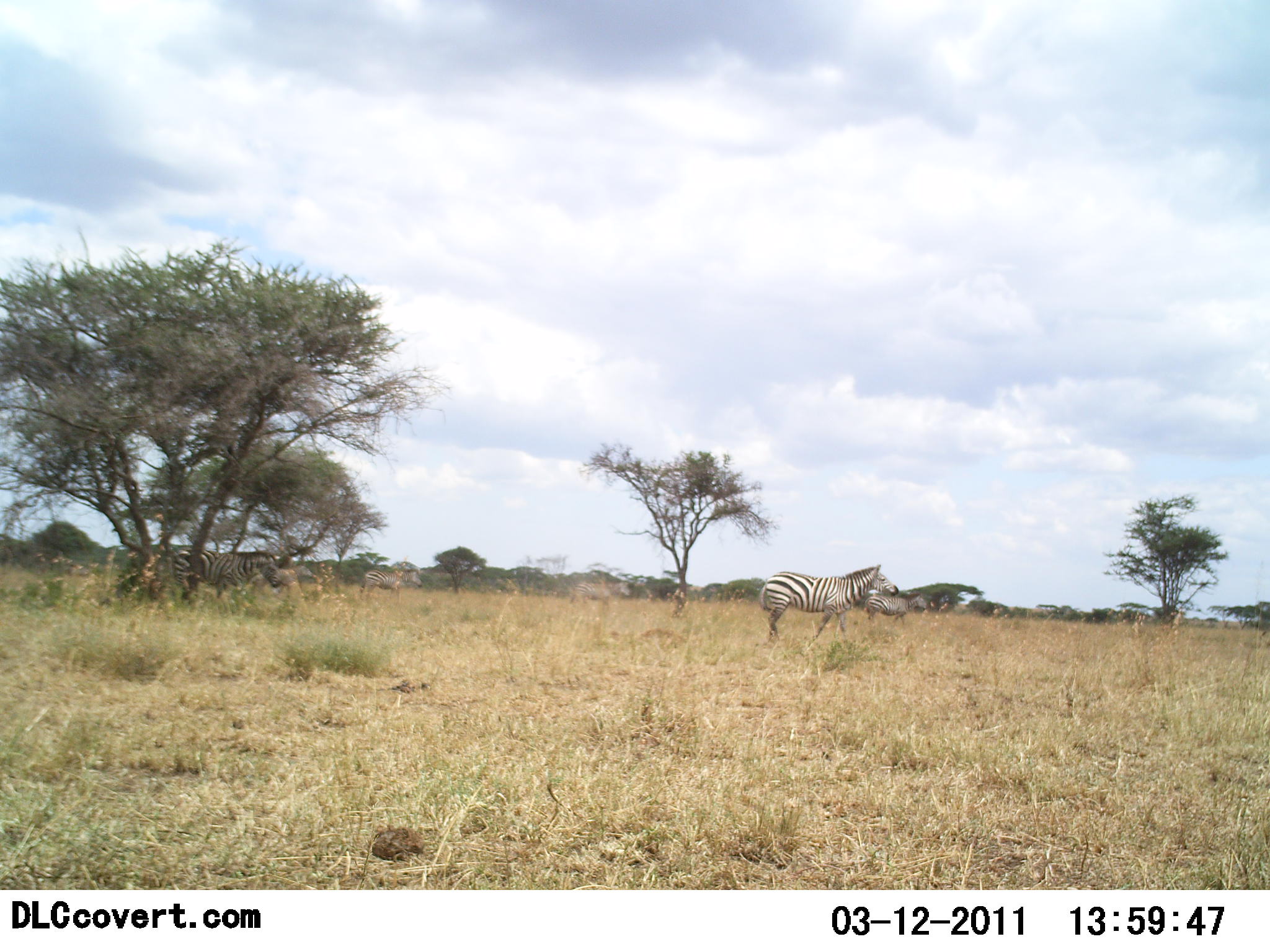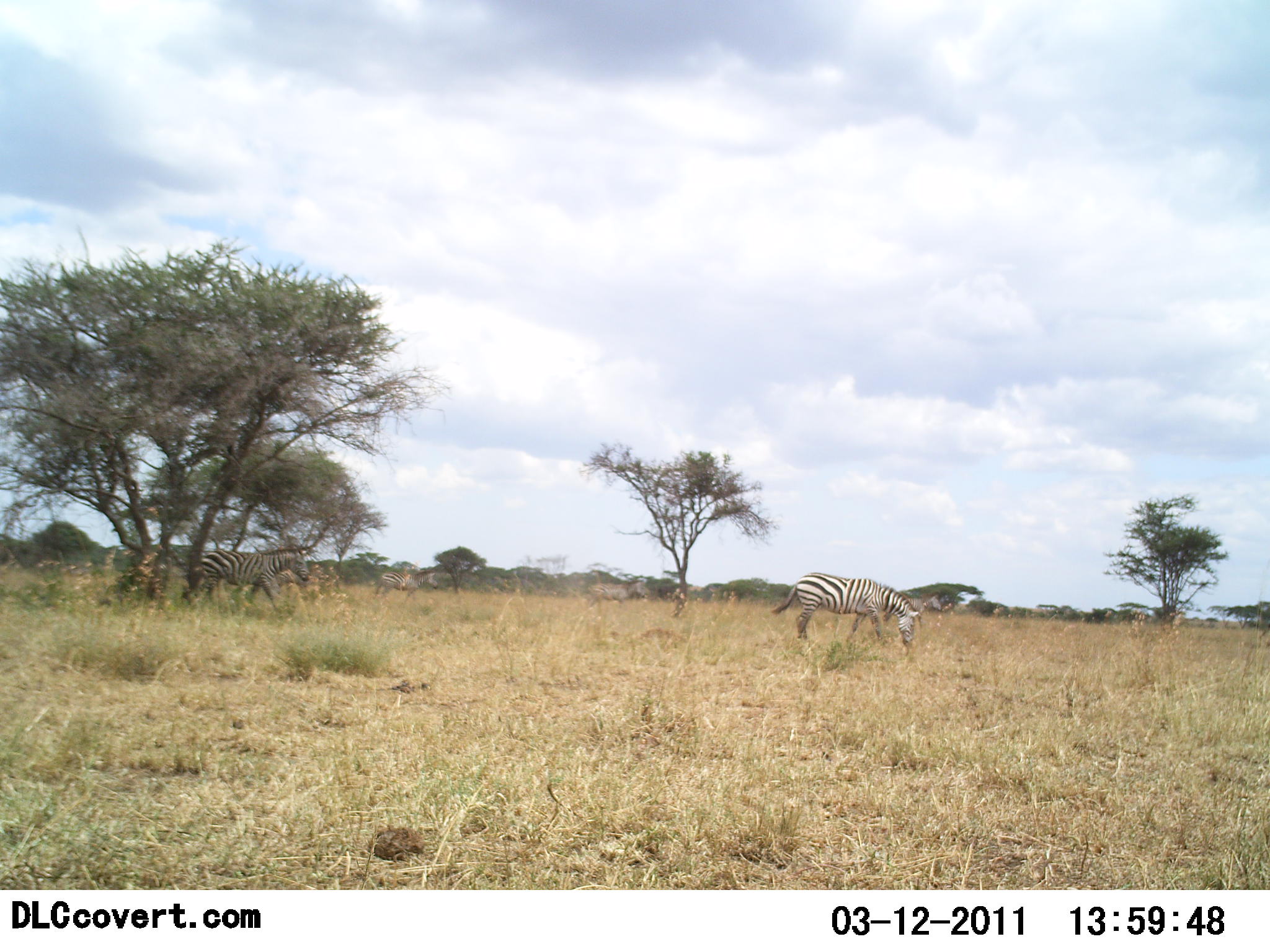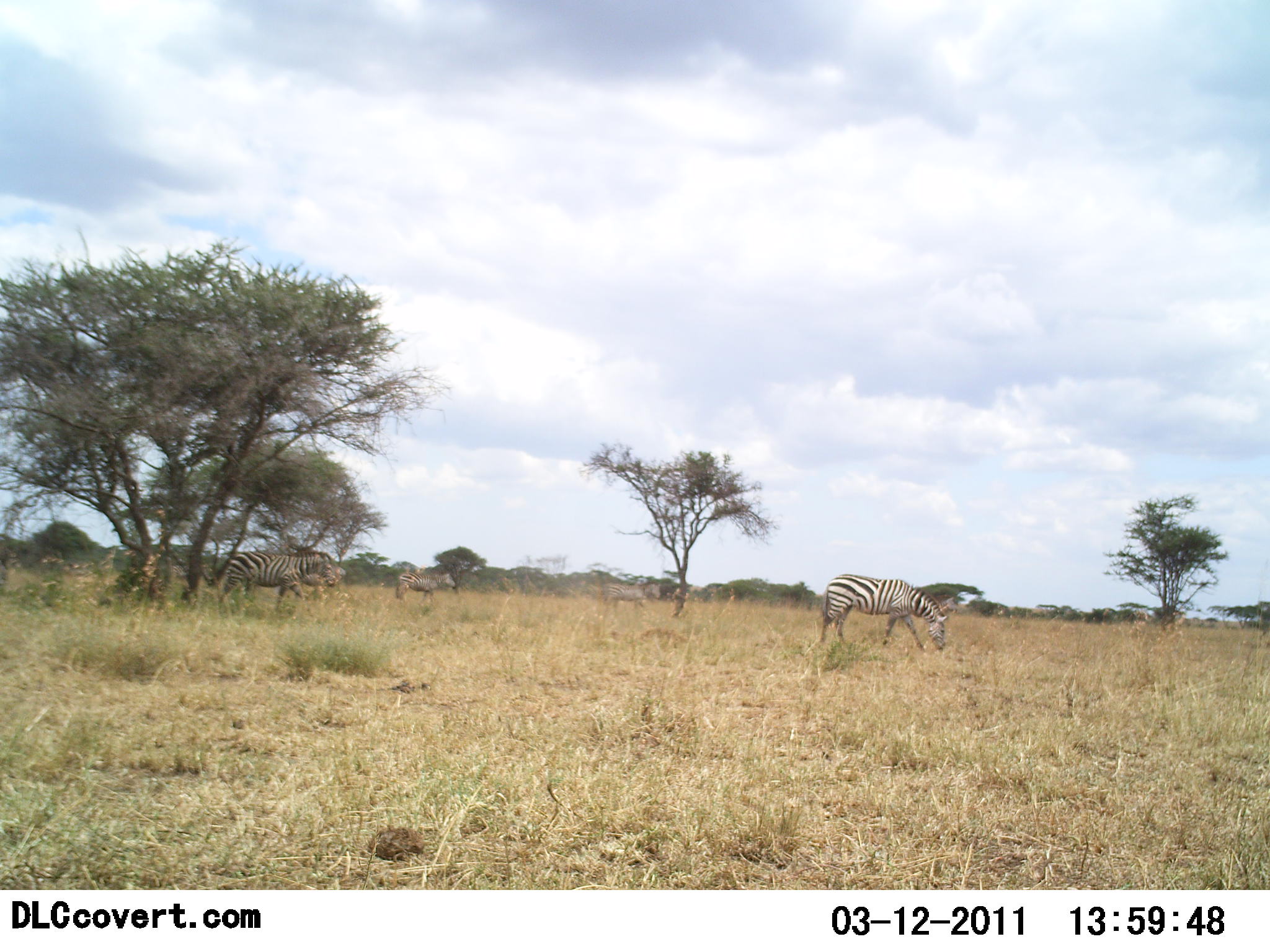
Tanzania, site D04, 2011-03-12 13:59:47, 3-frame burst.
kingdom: Animalia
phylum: Chordata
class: Mammalia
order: Perissodactyla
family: Equidae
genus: Equus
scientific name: Equus quagga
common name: plains zebra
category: zebra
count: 6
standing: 33%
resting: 8%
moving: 83%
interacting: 0%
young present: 0%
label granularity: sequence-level